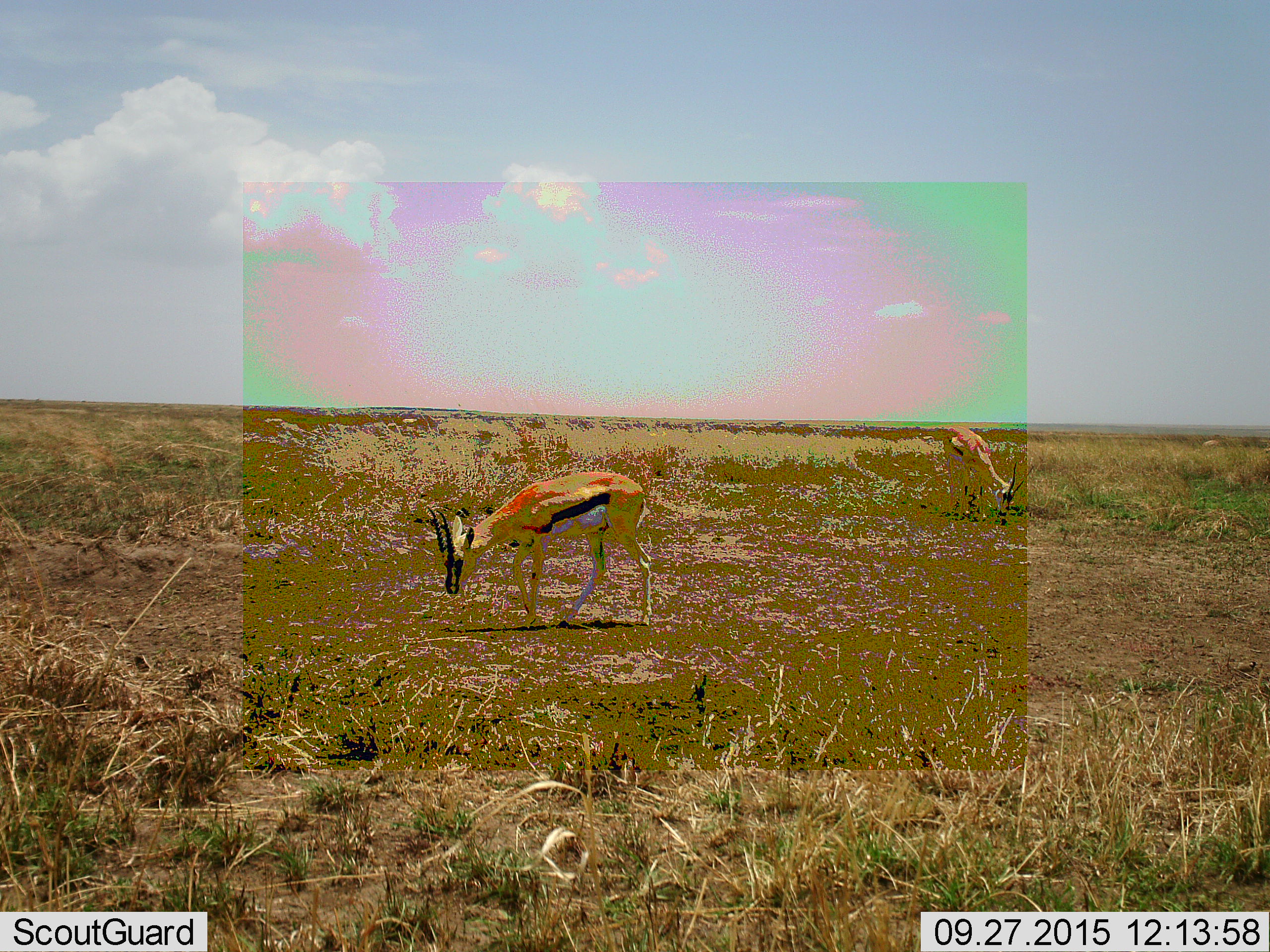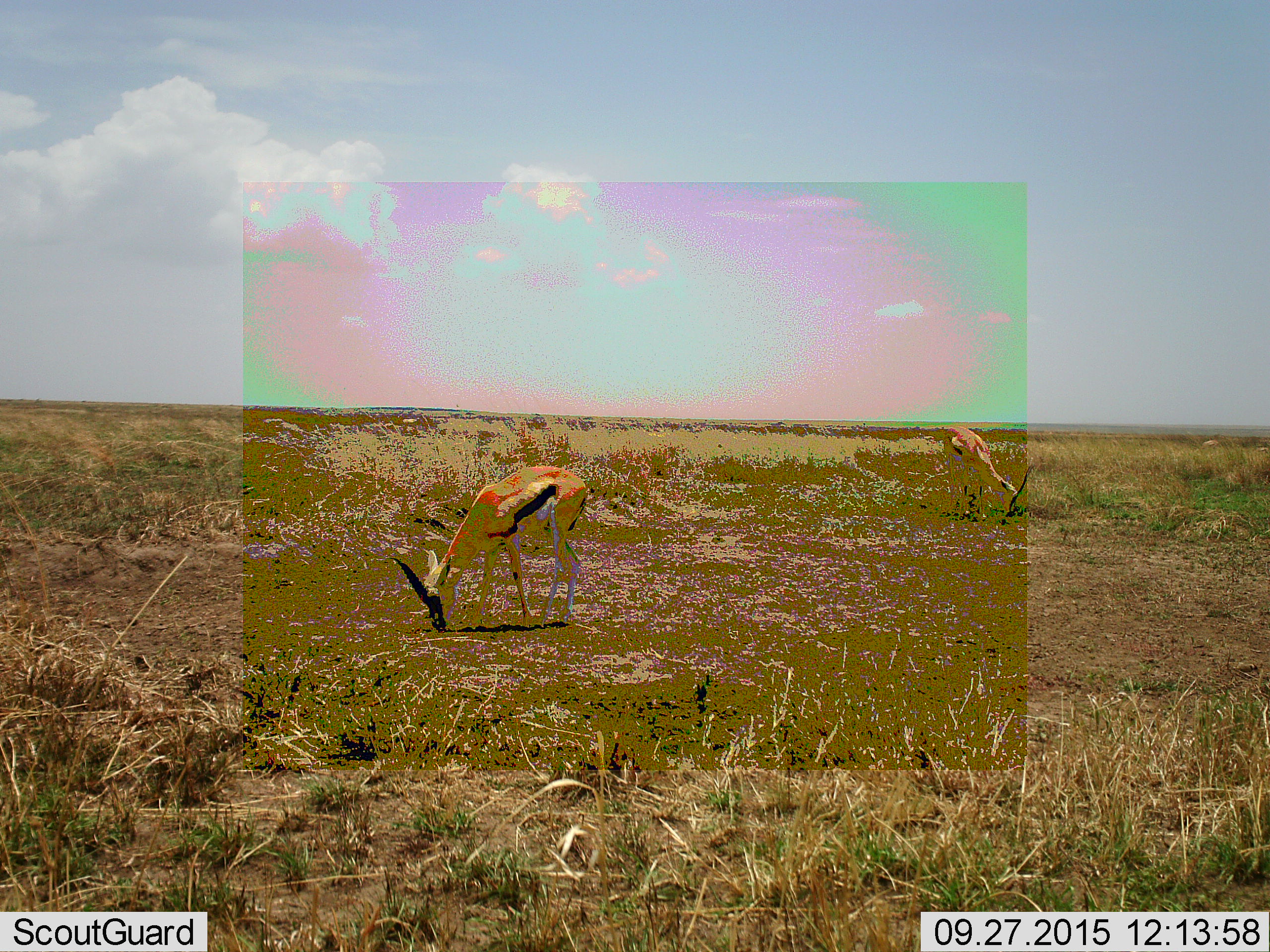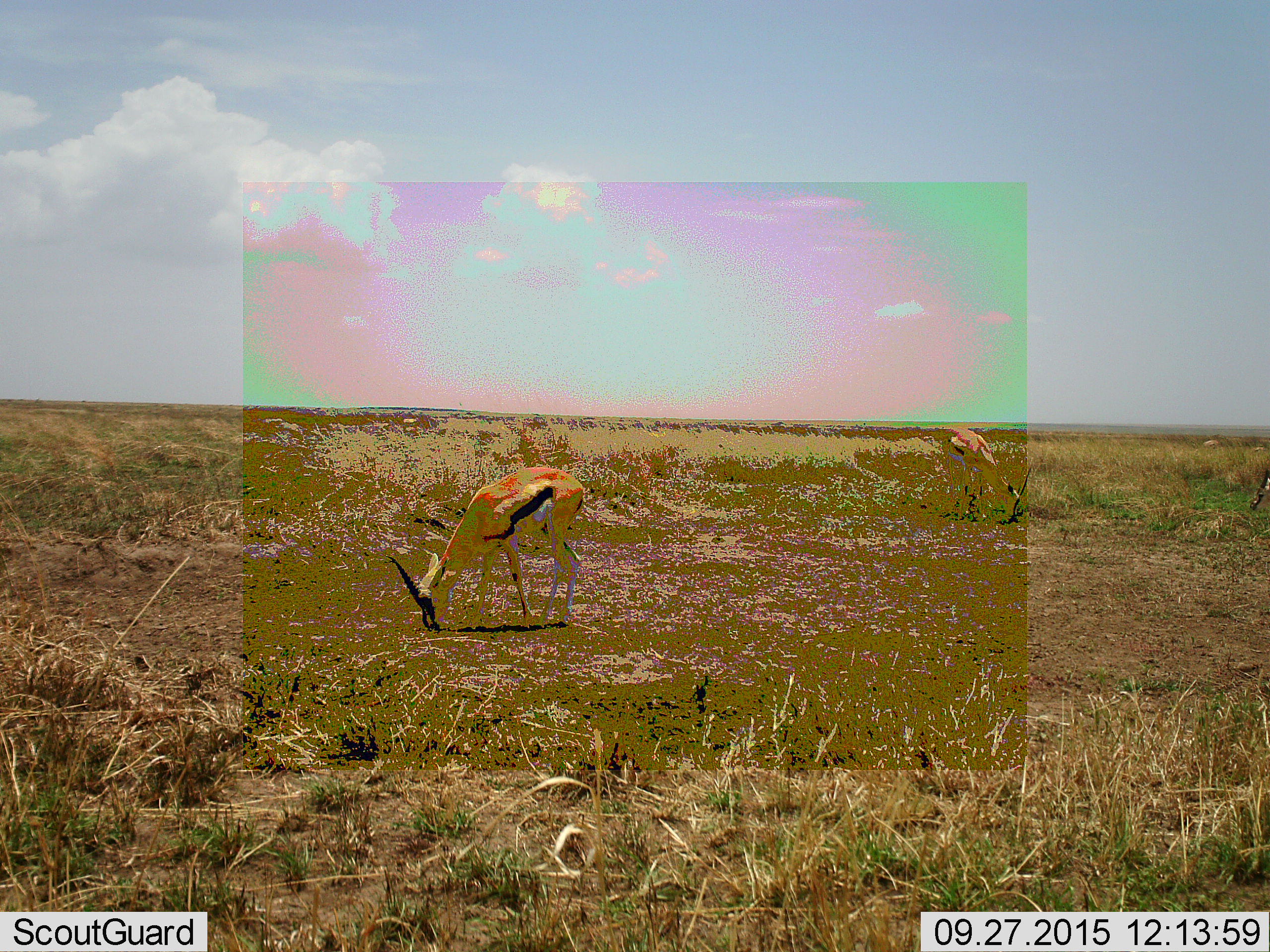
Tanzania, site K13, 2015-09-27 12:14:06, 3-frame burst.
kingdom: Animalia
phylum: Chordata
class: Mammalia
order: Artiodactyla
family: Bovidae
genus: Eudorcas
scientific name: Eudorcas thomsonii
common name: thomson's gazelle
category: gazellethomsons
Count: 2.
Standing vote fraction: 33%.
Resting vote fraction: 0%.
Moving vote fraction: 22%.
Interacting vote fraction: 0%.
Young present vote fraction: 0%.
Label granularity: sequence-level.